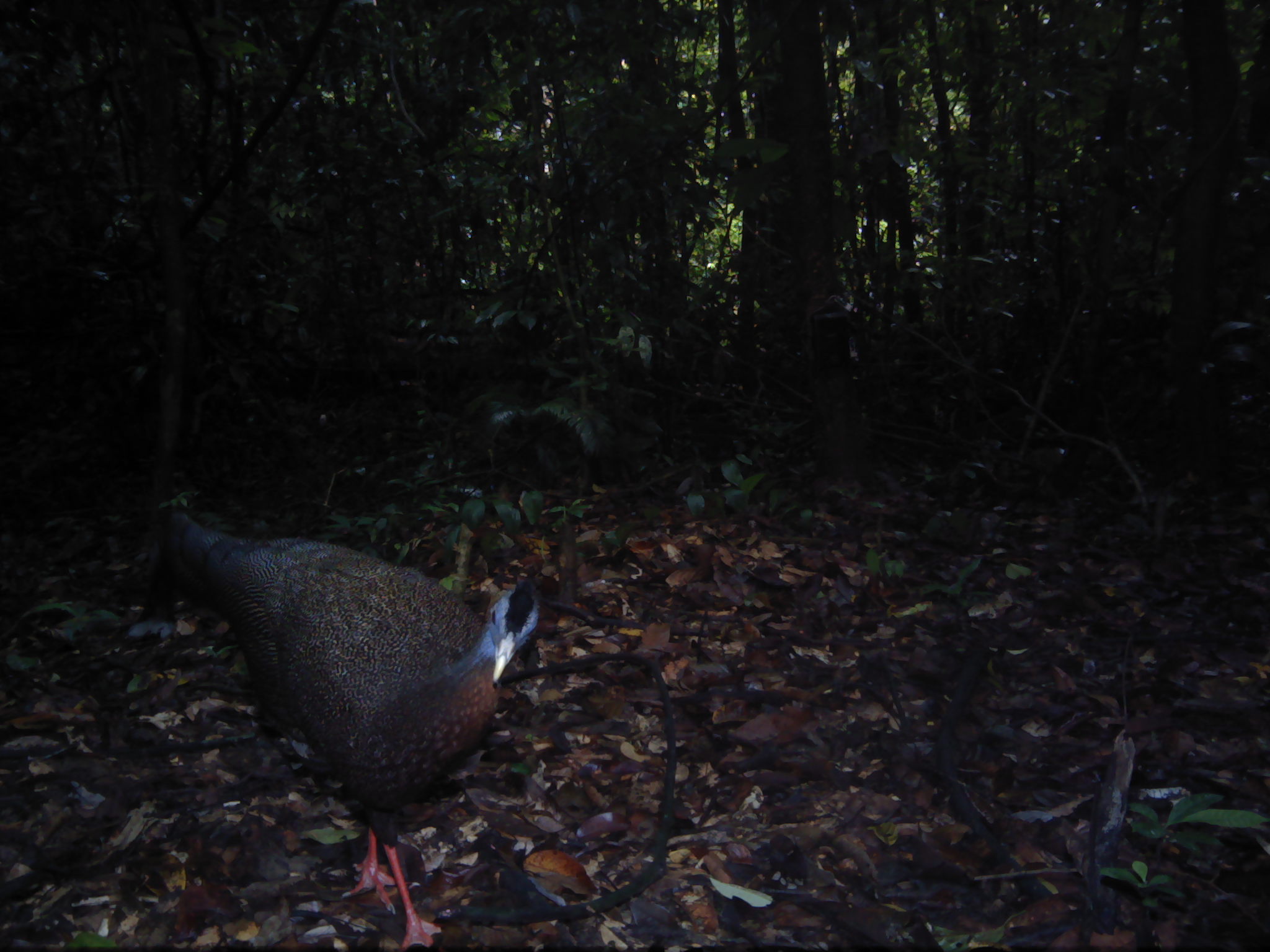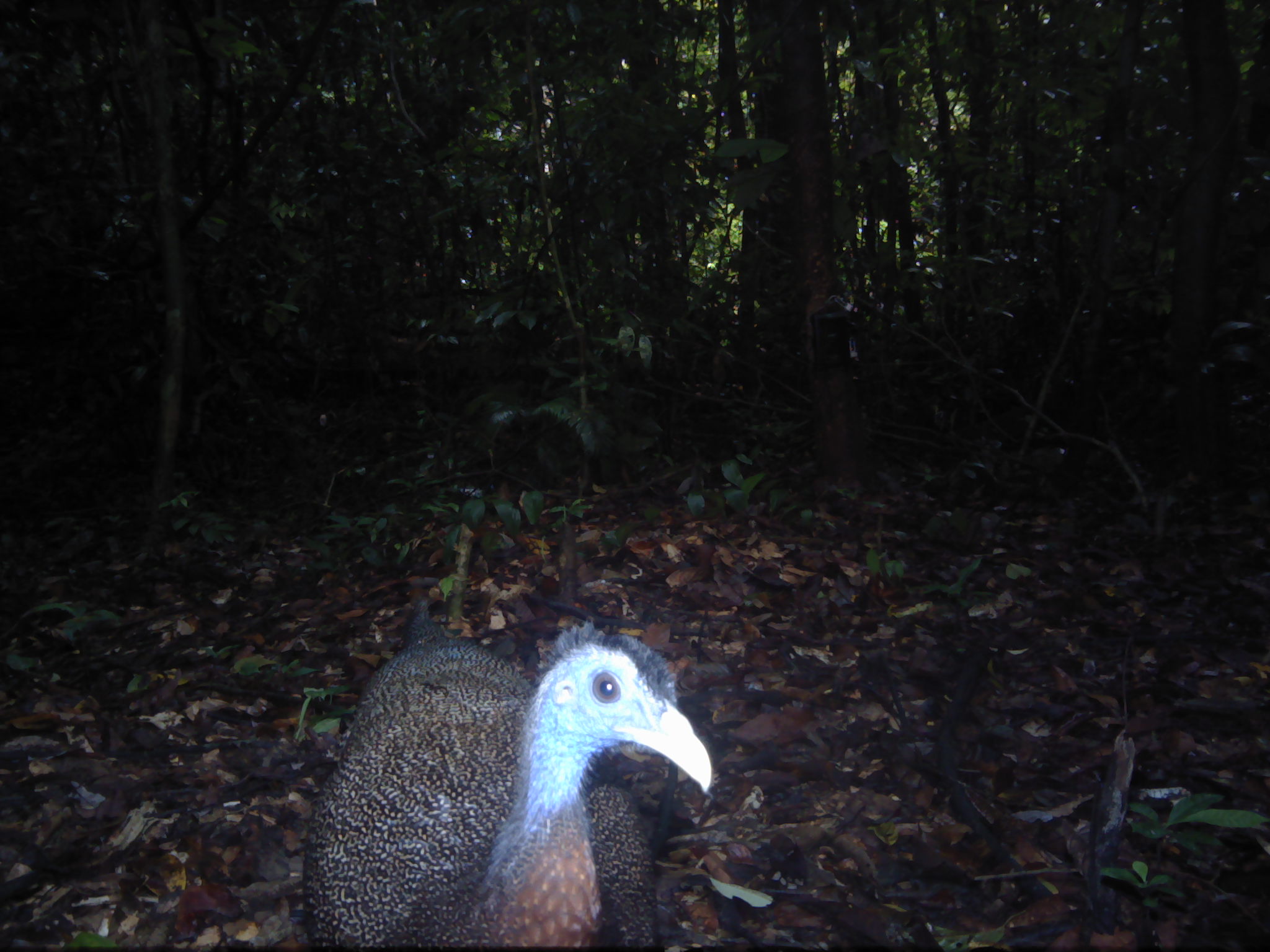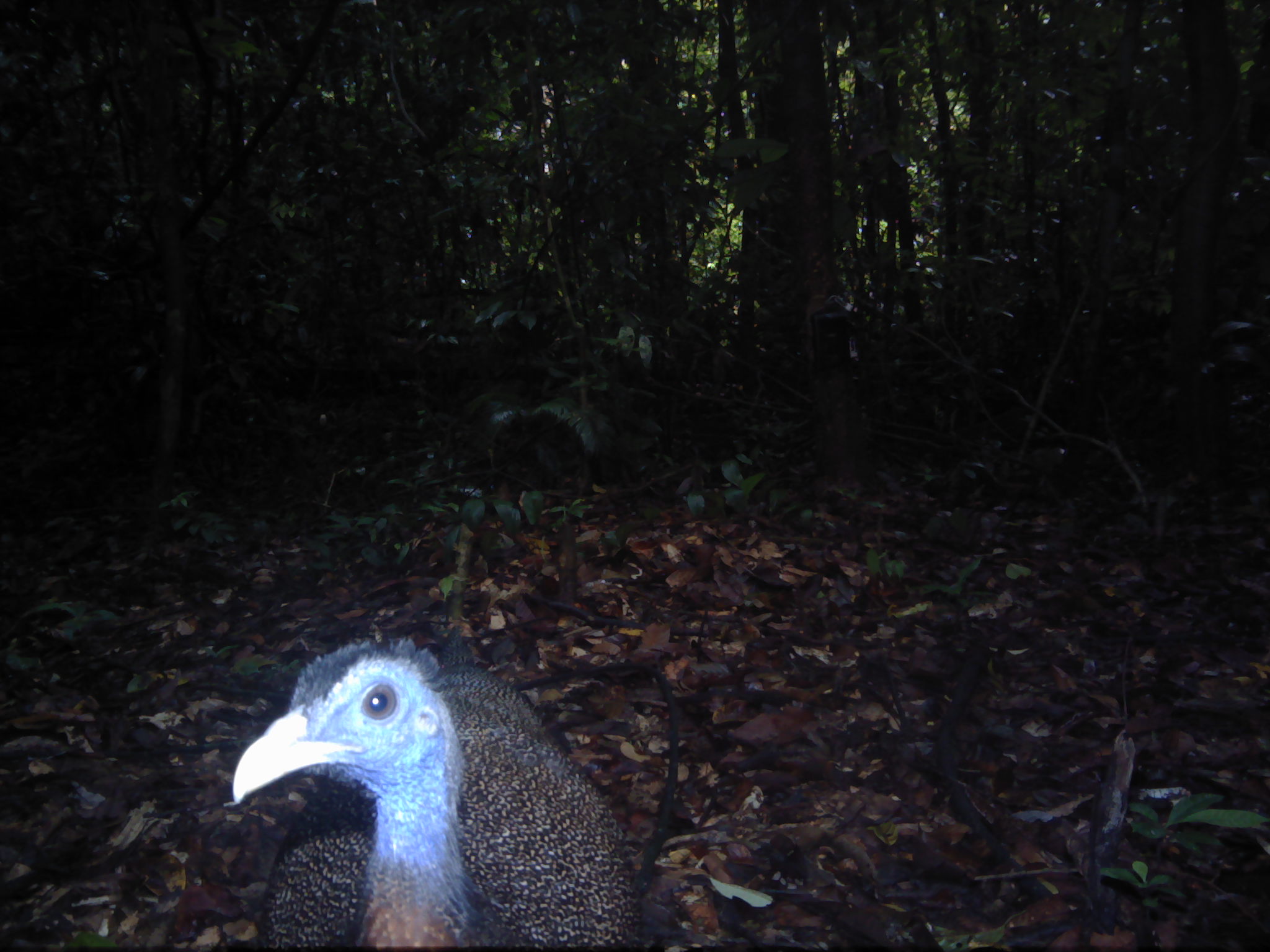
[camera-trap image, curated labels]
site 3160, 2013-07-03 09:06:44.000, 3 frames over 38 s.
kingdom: Animalia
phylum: Chordata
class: Aves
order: Galliformes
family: Phasianidae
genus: Argusianus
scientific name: Argusianus argus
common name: great argus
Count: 1.